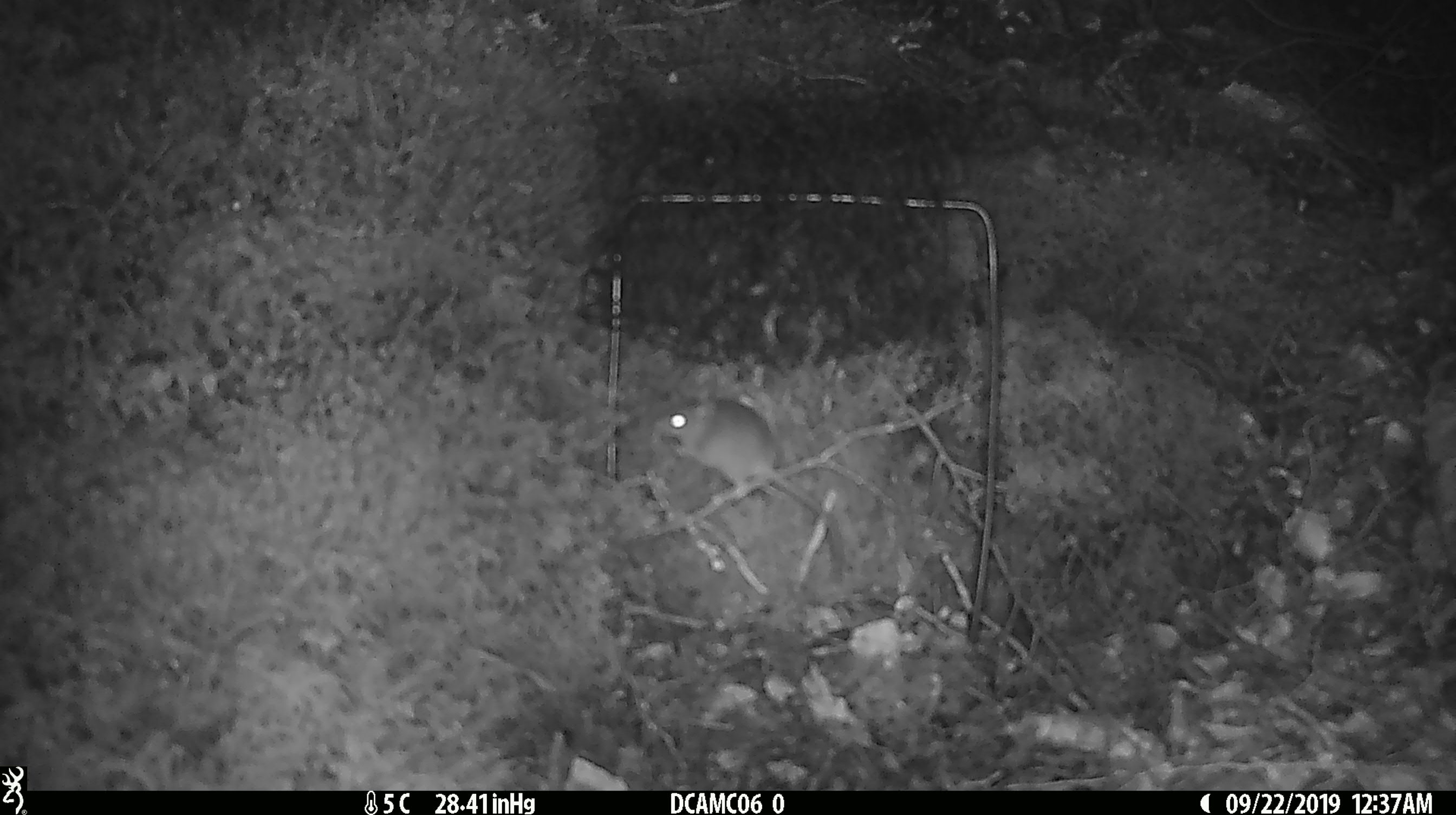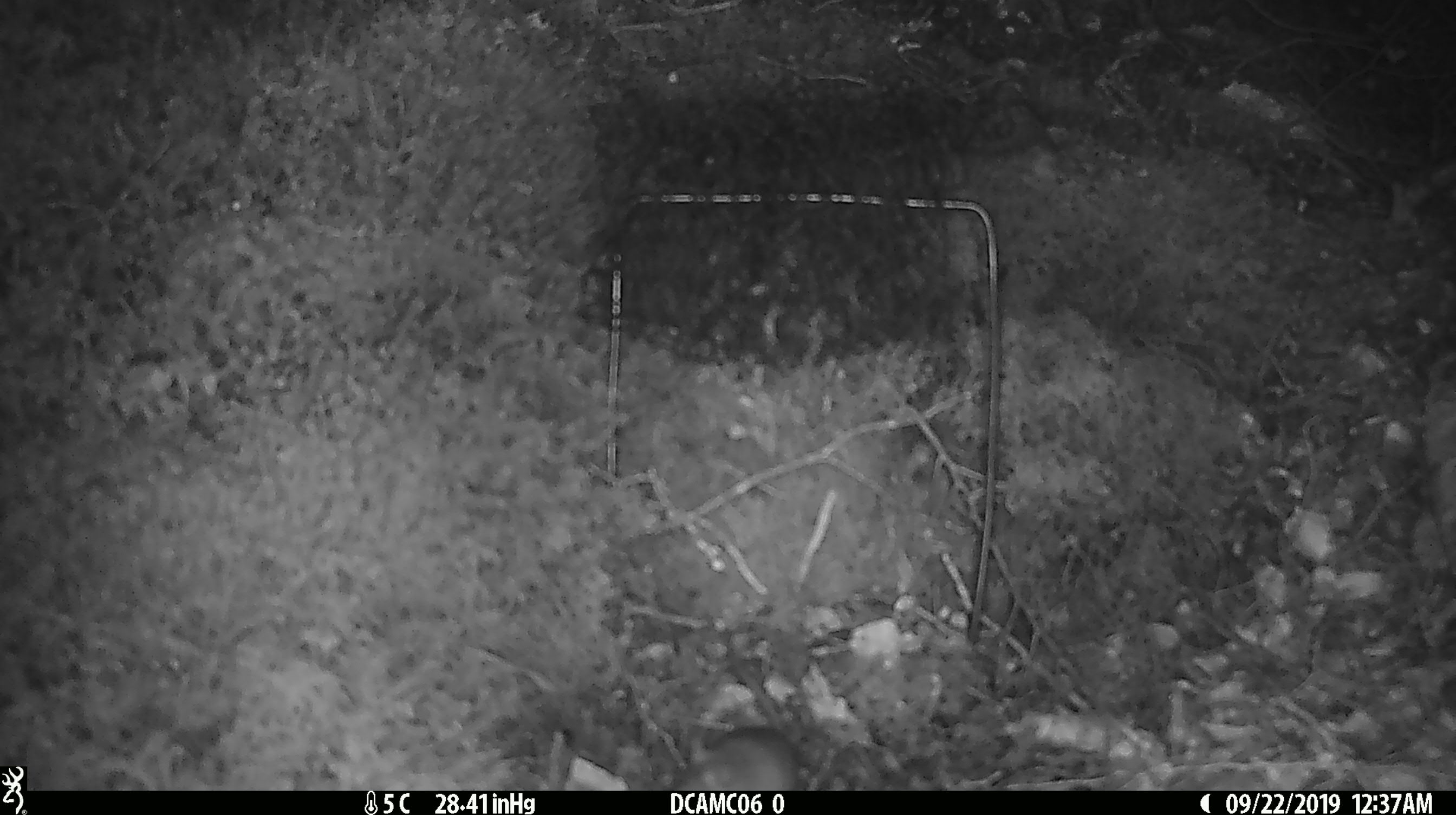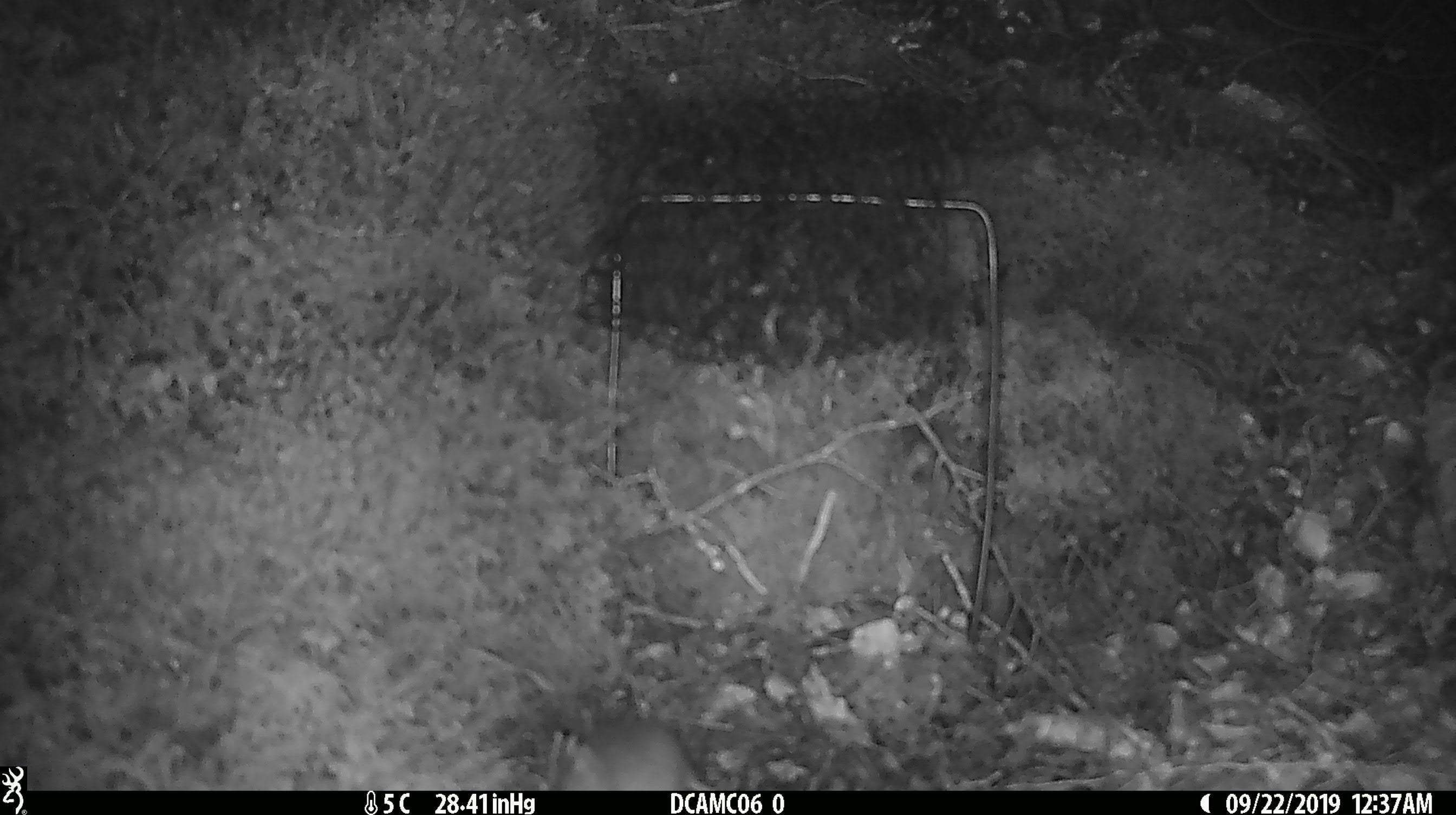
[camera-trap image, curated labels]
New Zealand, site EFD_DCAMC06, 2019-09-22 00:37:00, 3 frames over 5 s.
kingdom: Animalia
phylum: Chordata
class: Mammalia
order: Rodentia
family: Muridae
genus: Mus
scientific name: Mus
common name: mouse